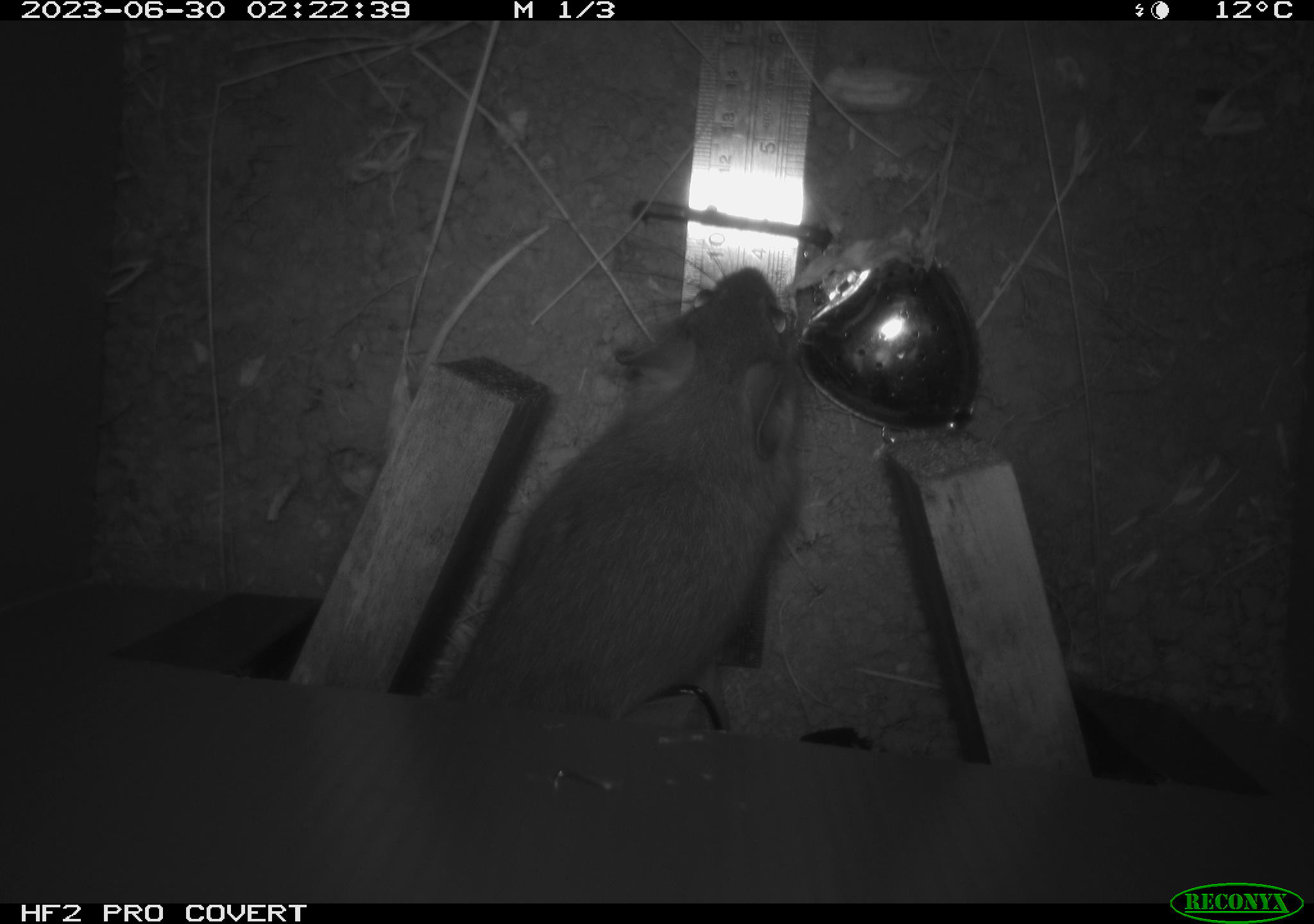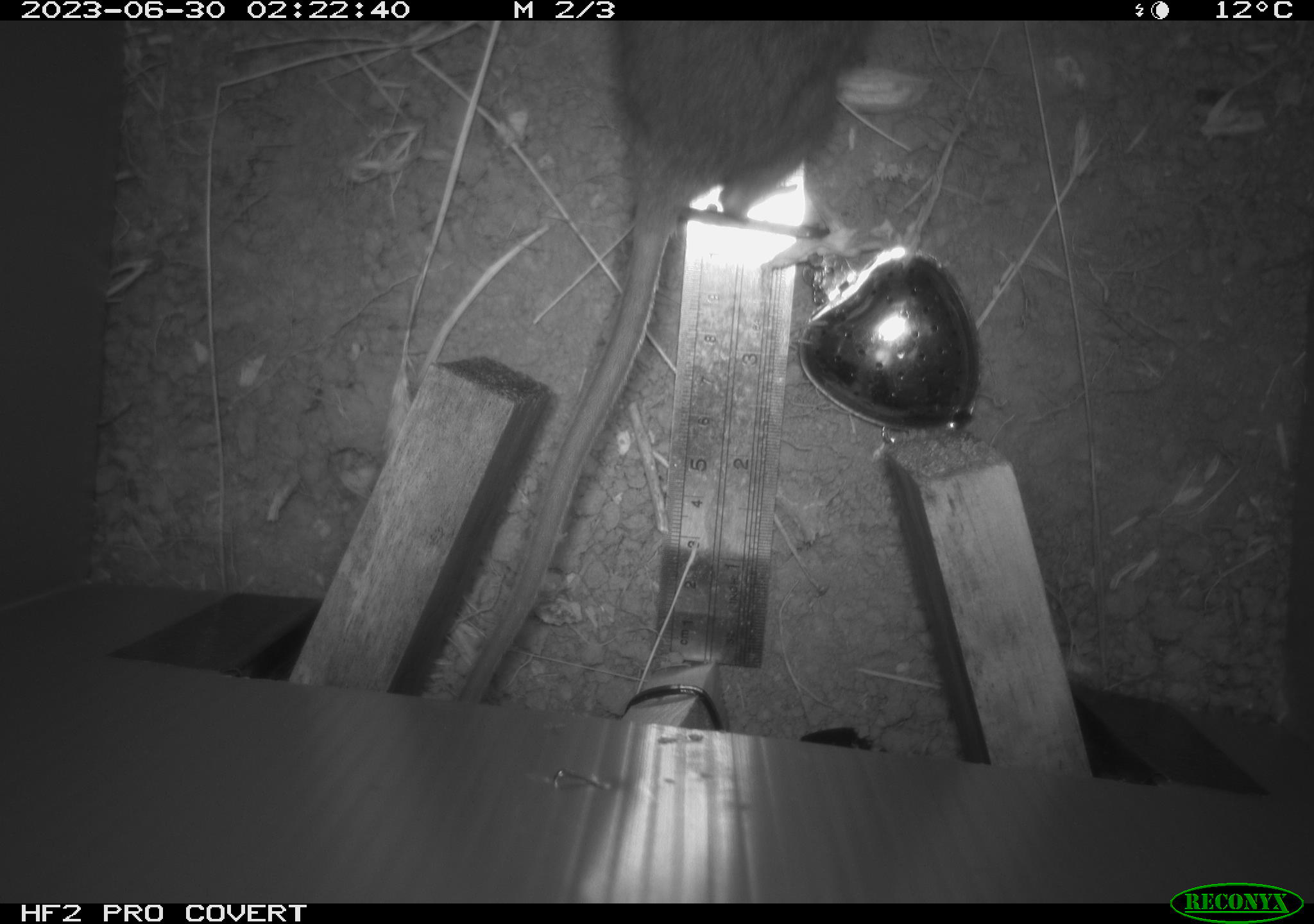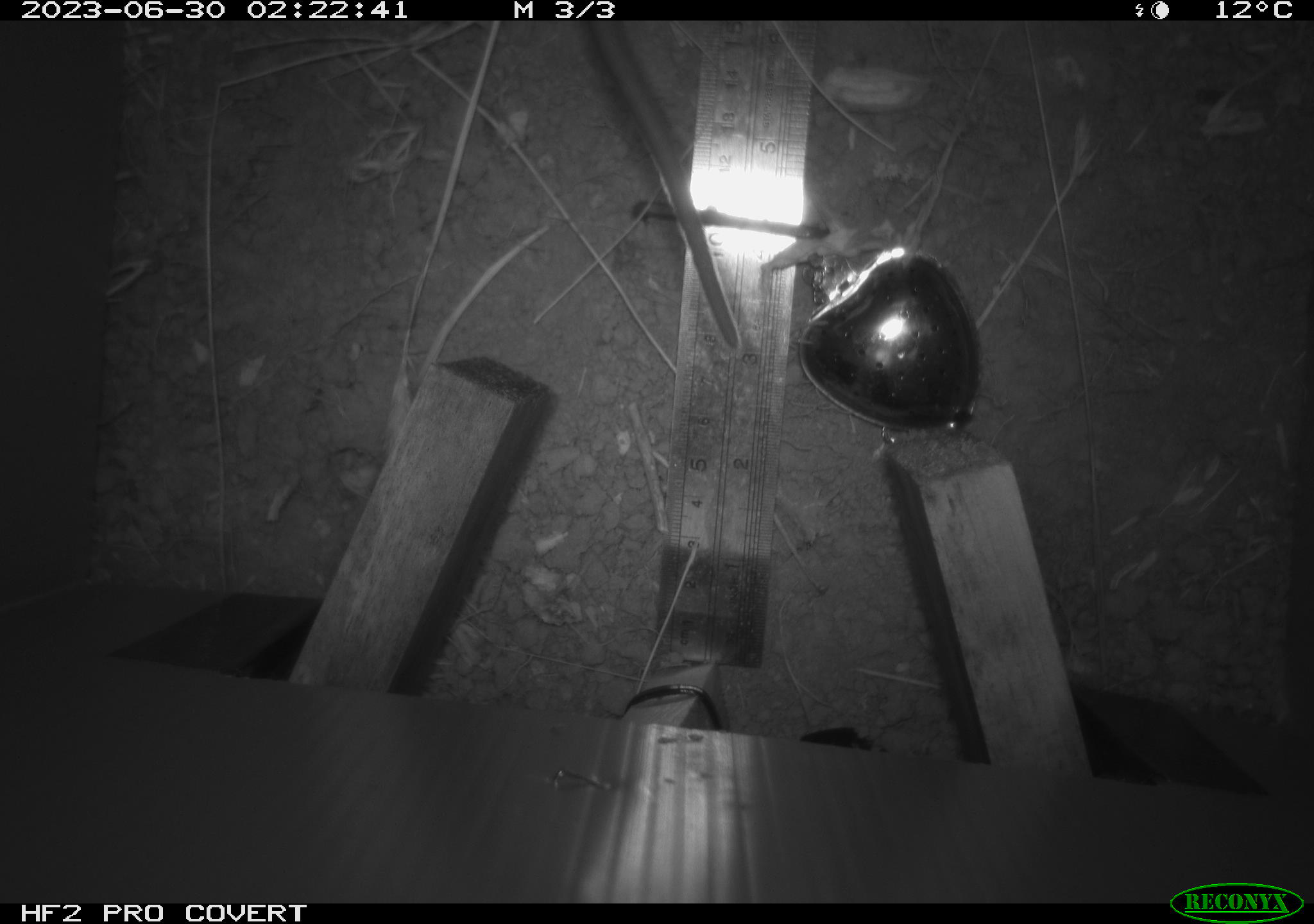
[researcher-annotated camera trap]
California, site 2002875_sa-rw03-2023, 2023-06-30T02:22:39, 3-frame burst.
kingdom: Animalia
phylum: Chordata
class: Mammalia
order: Rodentia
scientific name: Rodentia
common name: mouse species